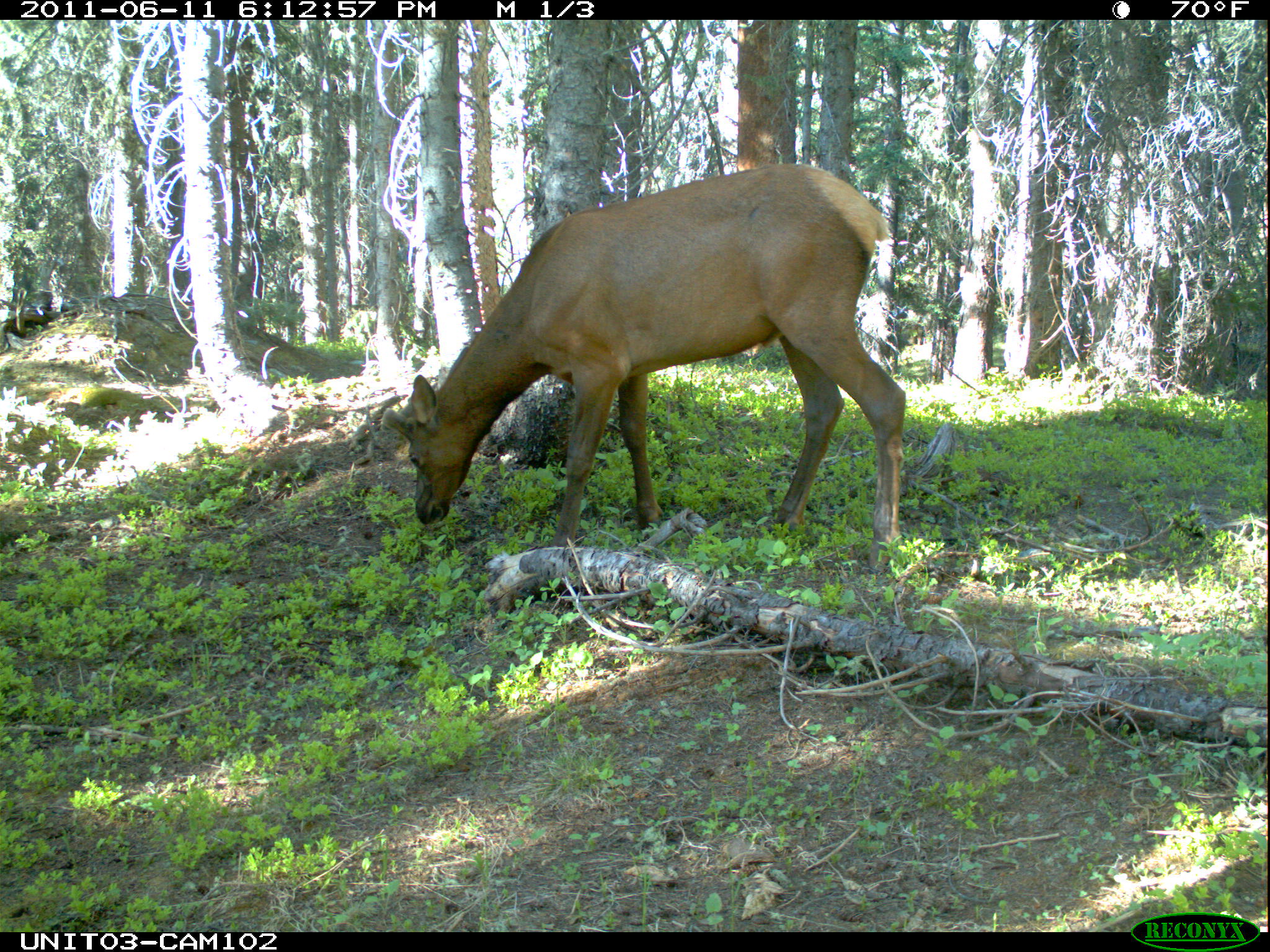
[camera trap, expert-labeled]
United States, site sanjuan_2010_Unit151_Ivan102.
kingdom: Animalia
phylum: Chordata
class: Mammalia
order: Artiodactyla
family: Cervidae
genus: Cervus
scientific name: Cervus elaphus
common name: red deer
Cervus elaphus (red deer).